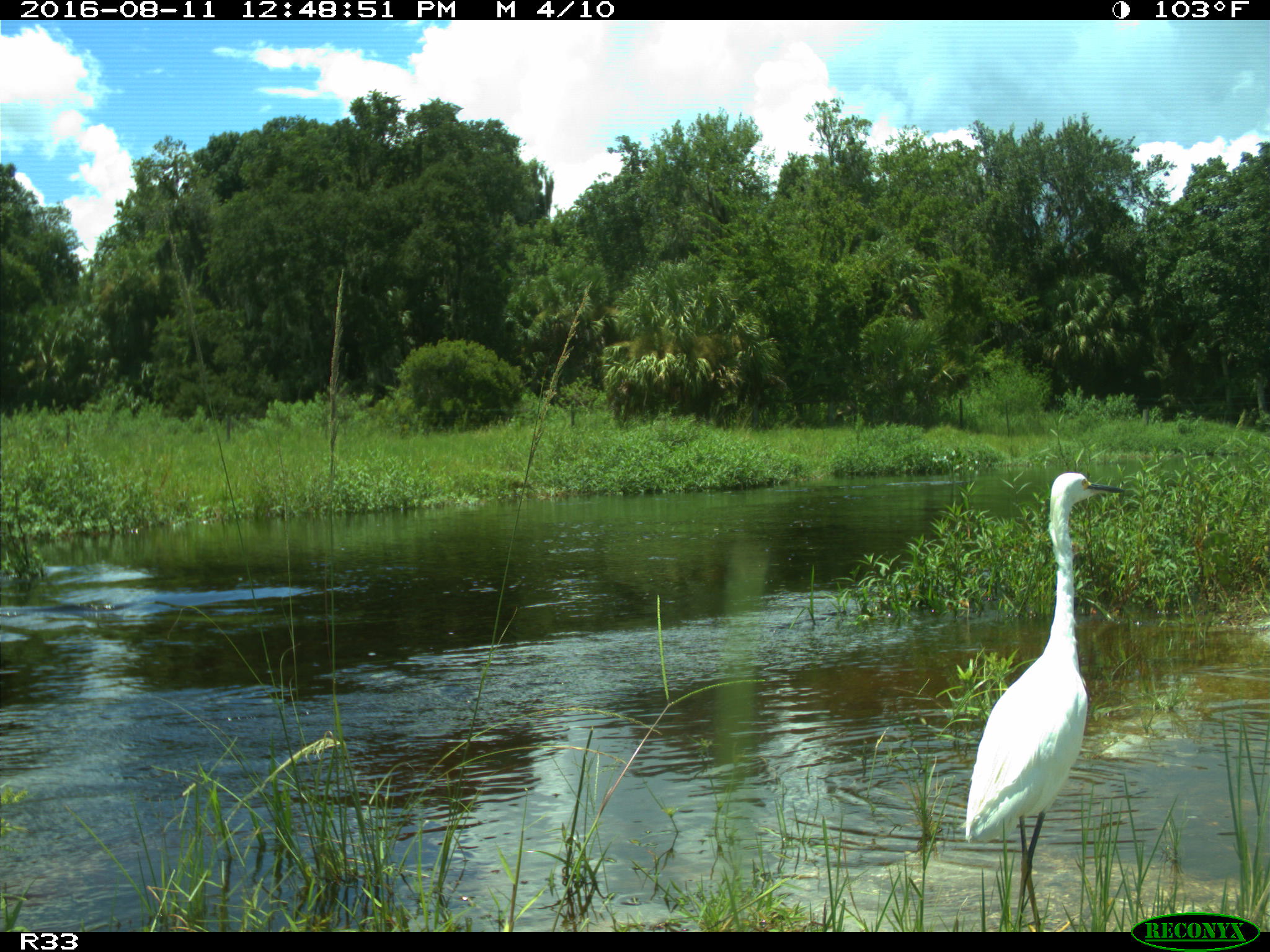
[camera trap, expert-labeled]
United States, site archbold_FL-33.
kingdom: Animalia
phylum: Chordata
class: Aves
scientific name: Aves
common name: birds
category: unidentified bird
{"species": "unidentified bird (birds) (Aves)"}